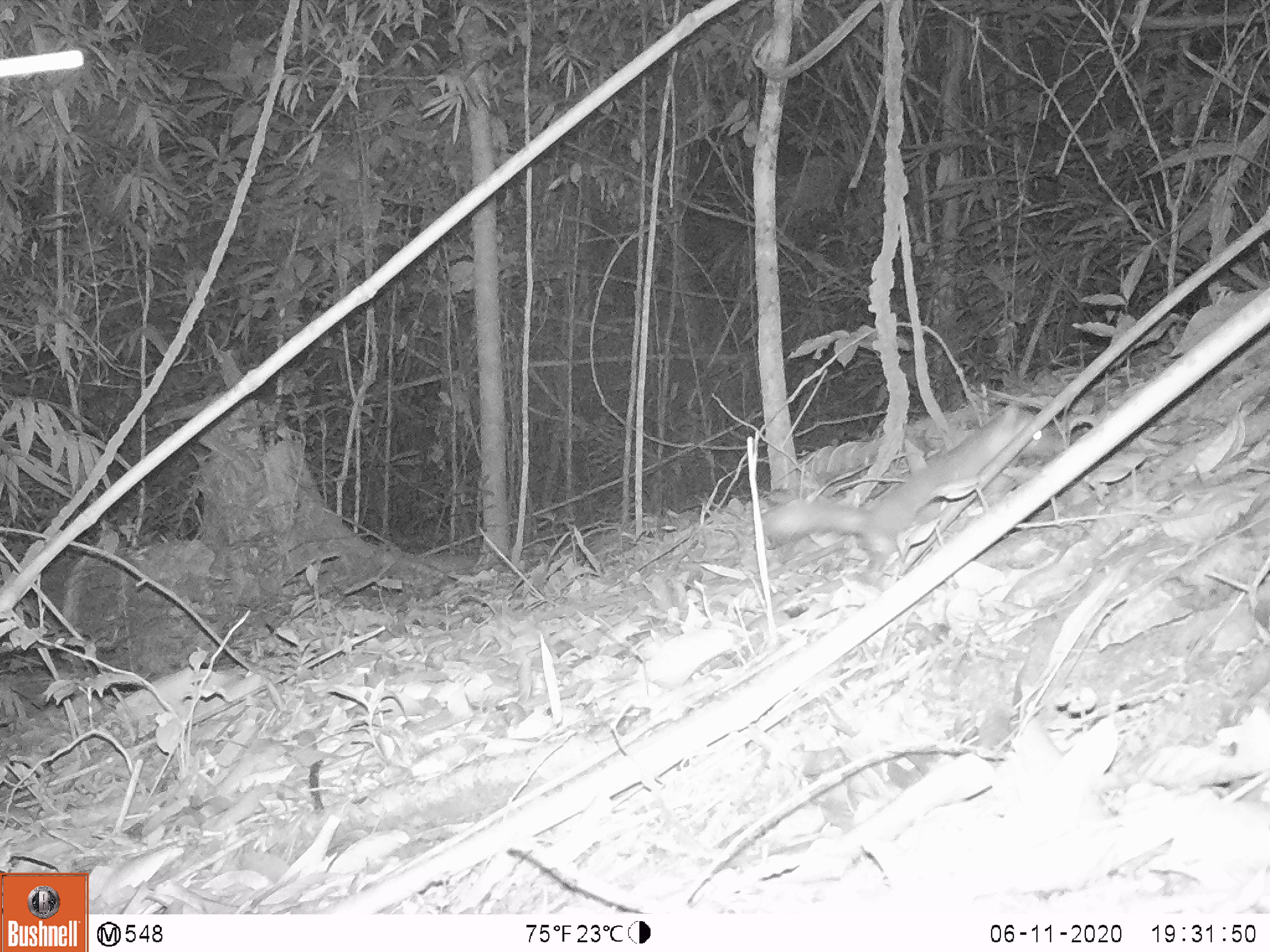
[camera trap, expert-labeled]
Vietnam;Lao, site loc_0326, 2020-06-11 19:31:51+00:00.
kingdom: Animalia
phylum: Chordata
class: Mammalia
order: Carnivora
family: Mustelidae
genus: Melogale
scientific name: Melogale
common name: ferret badger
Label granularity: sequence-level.